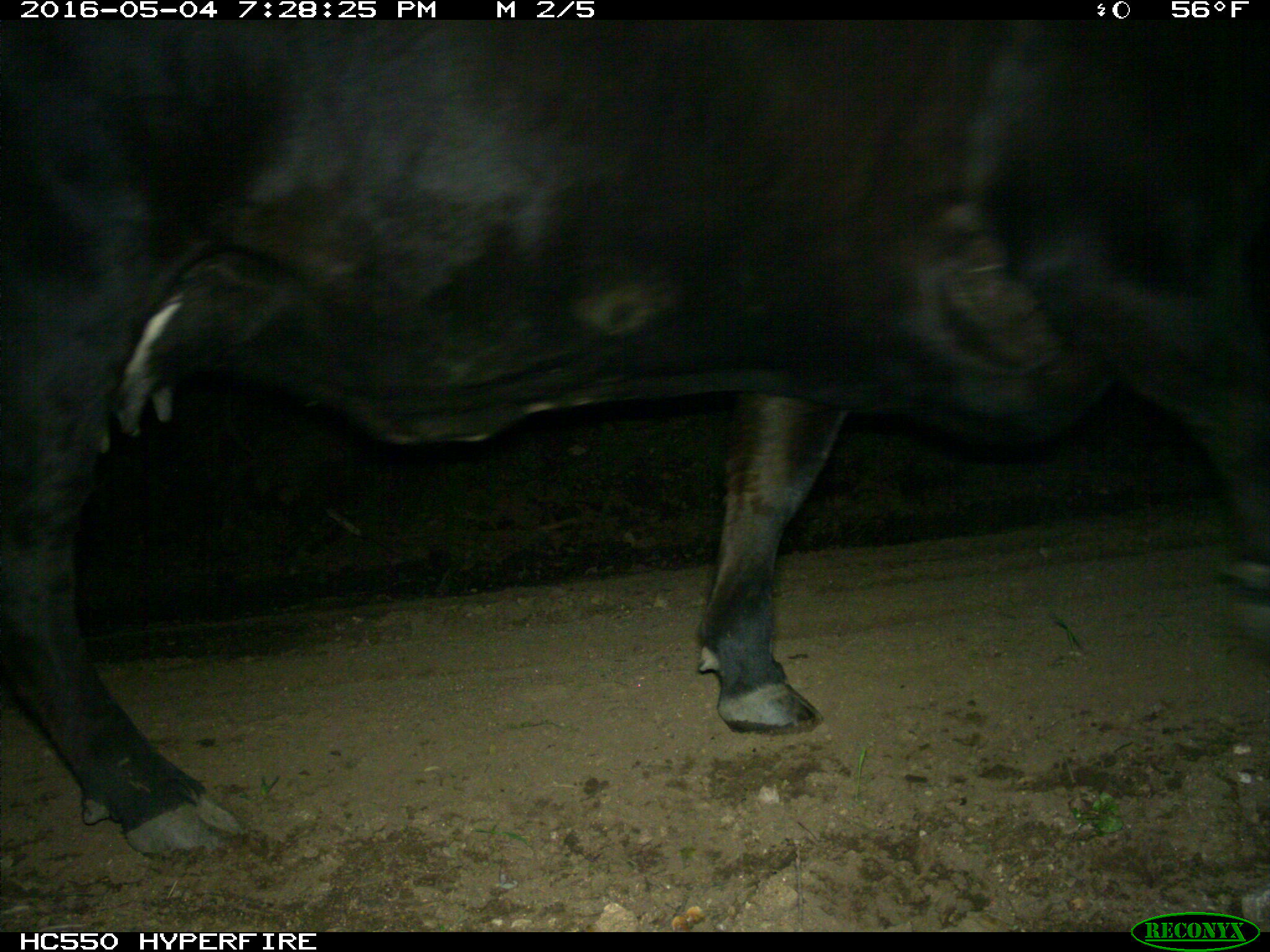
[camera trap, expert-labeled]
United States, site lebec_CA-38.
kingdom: Animalia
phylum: Chordata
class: Mammalia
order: Artiodactyla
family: Bovidae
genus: Bos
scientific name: Bos taurus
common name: domestic cow